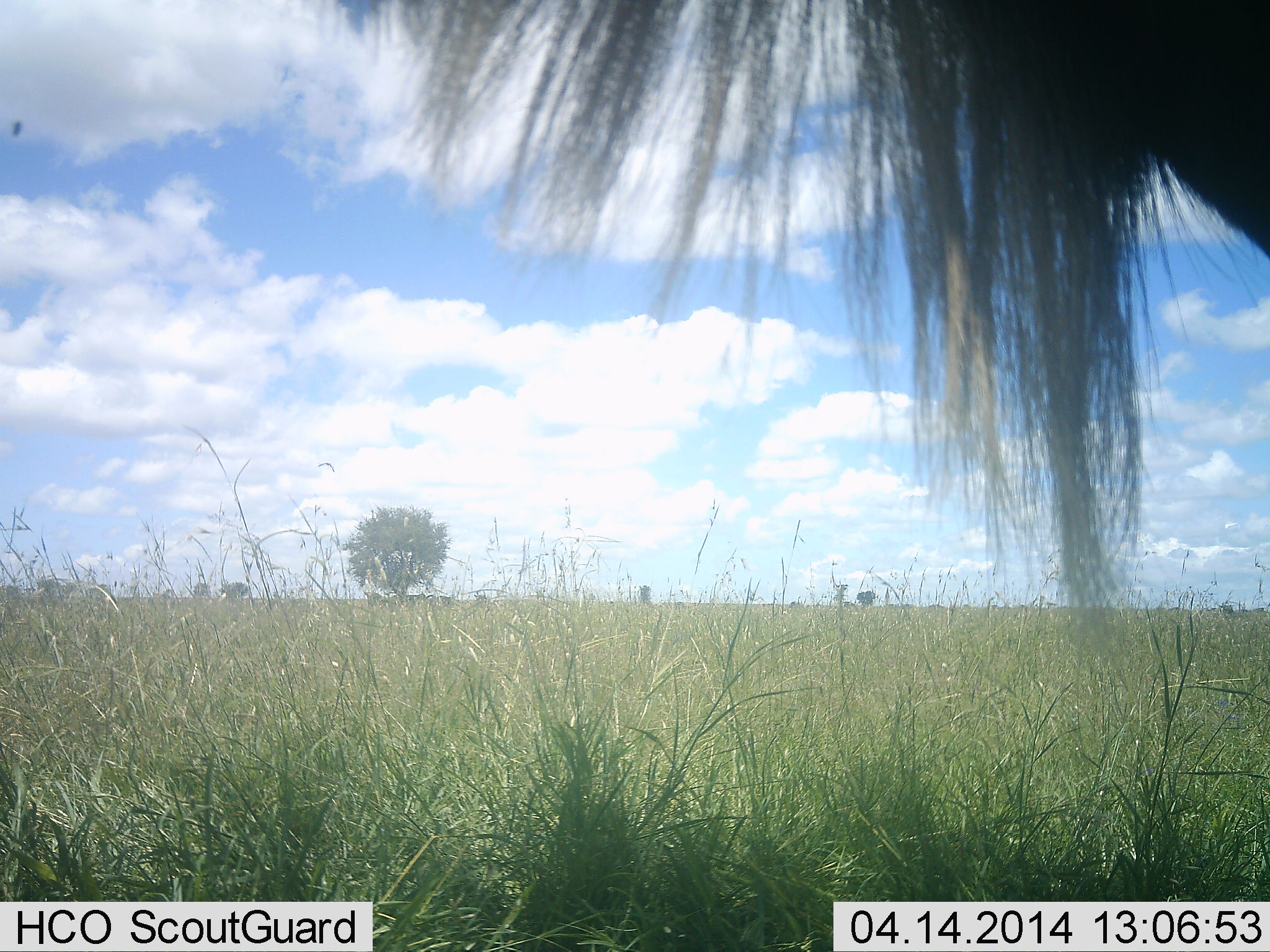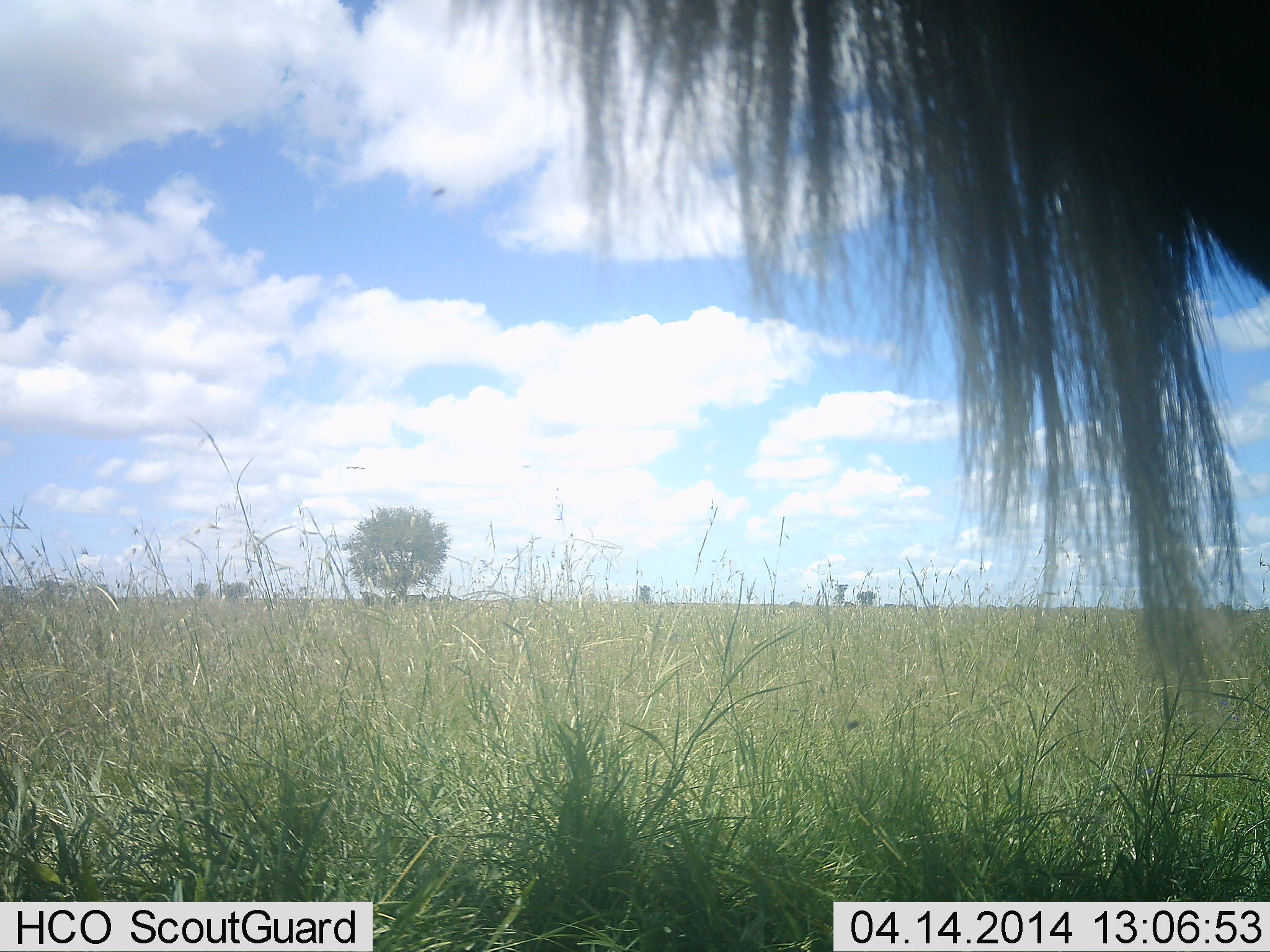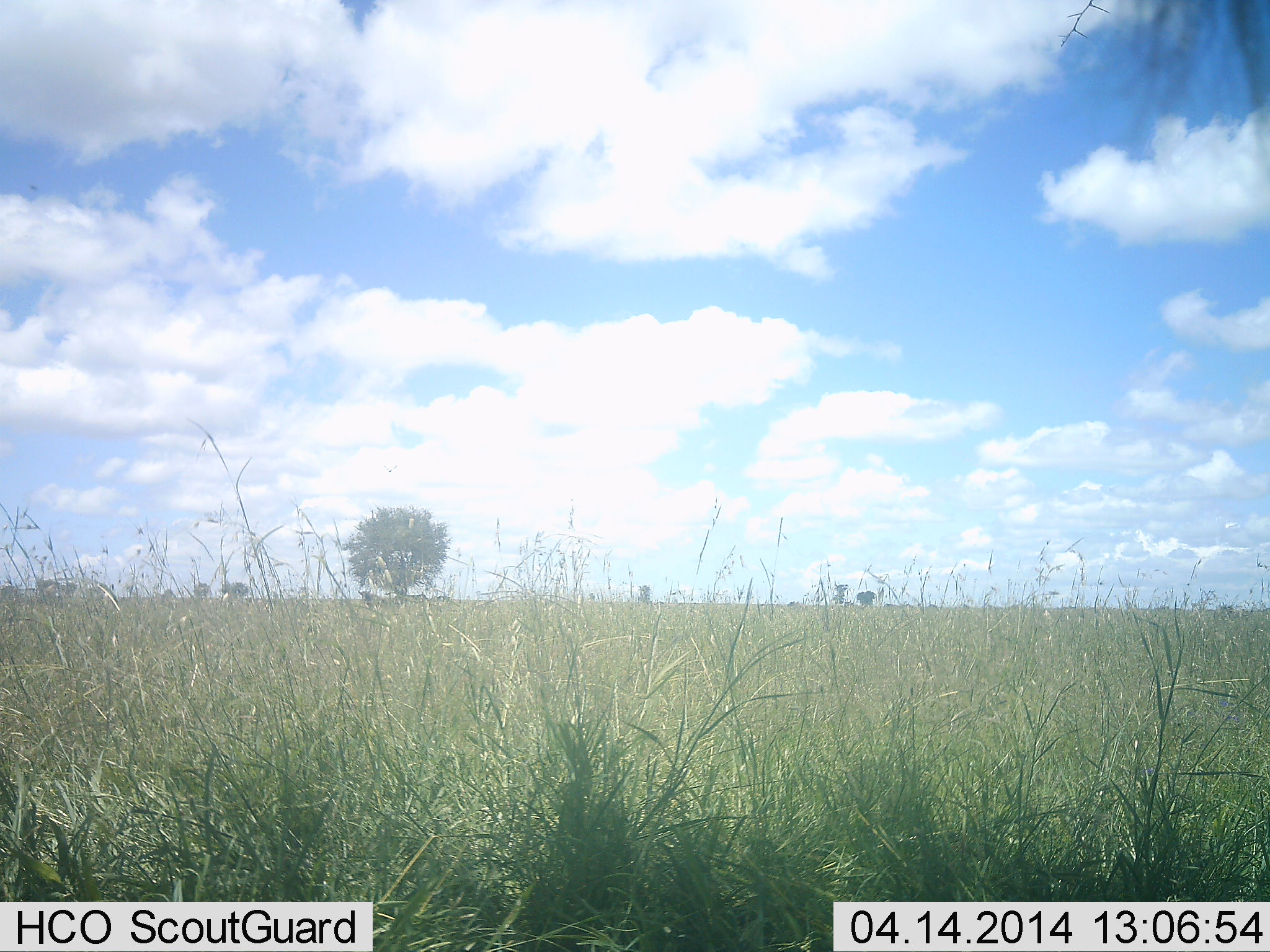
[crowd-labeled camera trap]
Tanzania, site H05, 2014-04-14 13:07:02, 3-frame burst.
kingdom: Animalia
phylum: Chordata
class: Mammalia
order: Artiodactyla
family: Bovidae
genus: Connochaetes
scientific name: Connochaetes taurinus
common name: blue wildebeest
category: wildebeest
Wildebeest (blue wildebeest) (Connochaetes taurinus), count 1. Behavior (volunteer vote fractions): standing 62%, resting 8%, moving 31%, interacting 0%. Young present (vote fraction): 0%. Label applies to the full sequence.